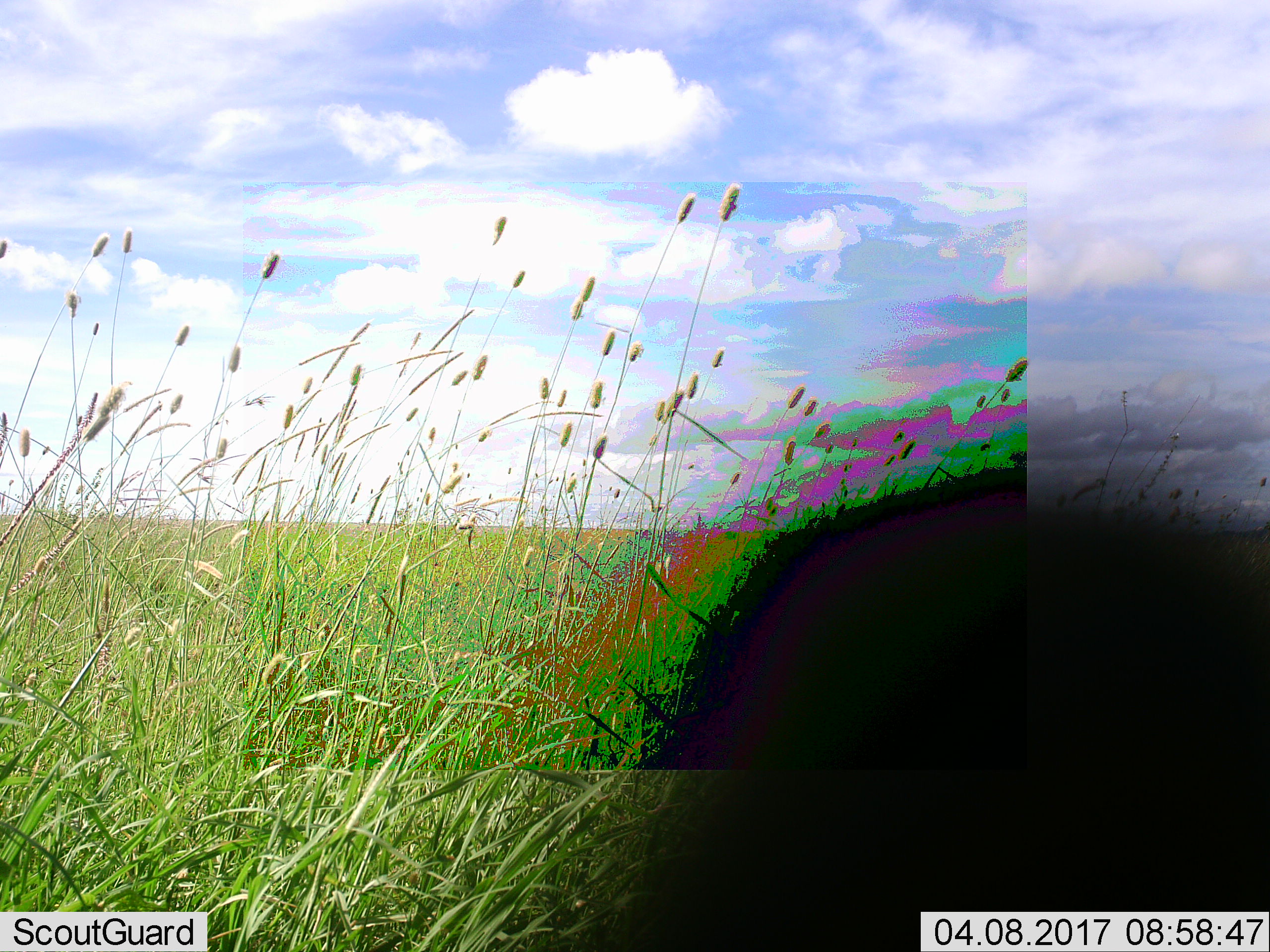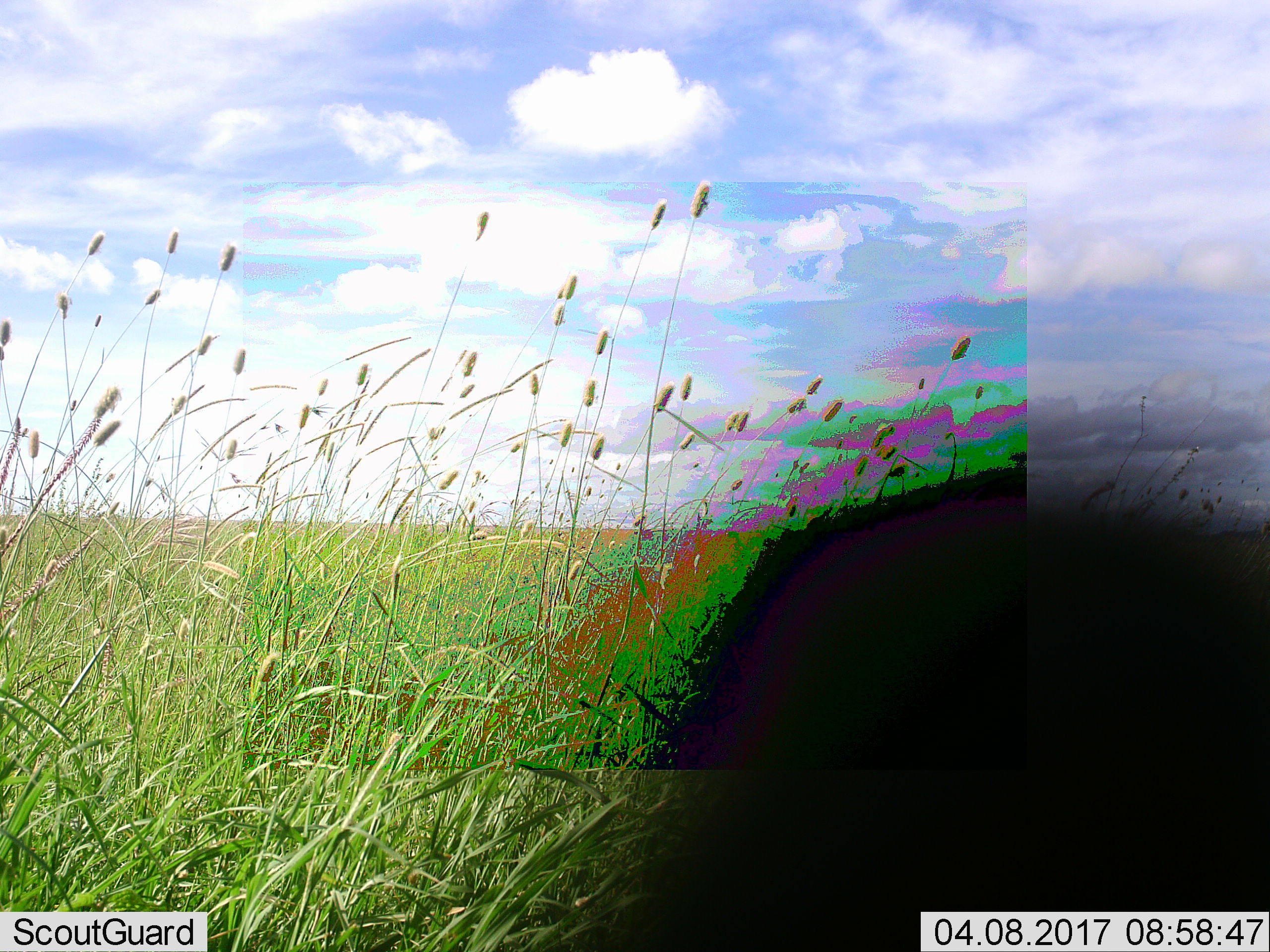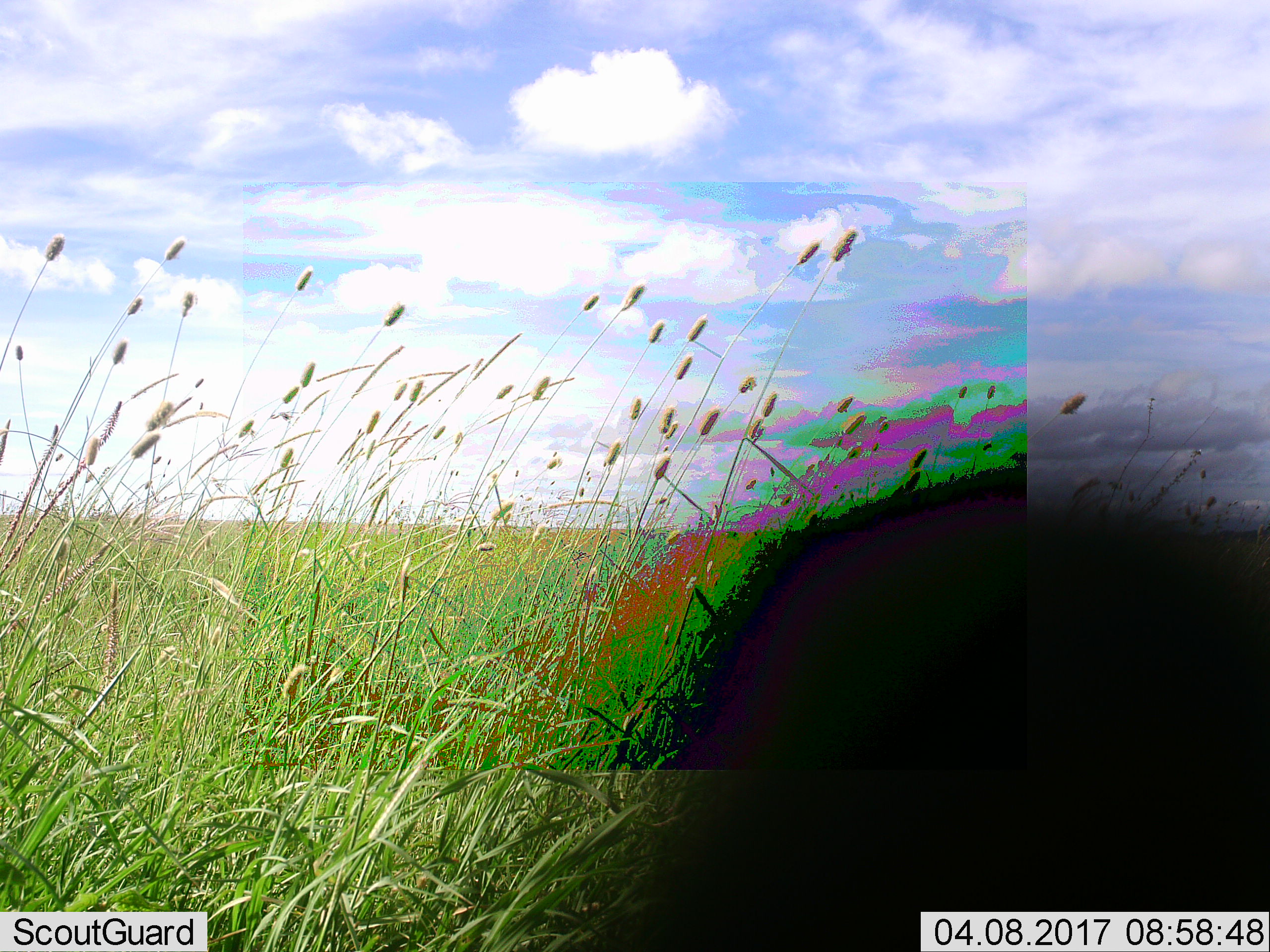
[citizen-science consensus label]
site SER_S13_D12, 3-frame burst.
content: unidentified animal